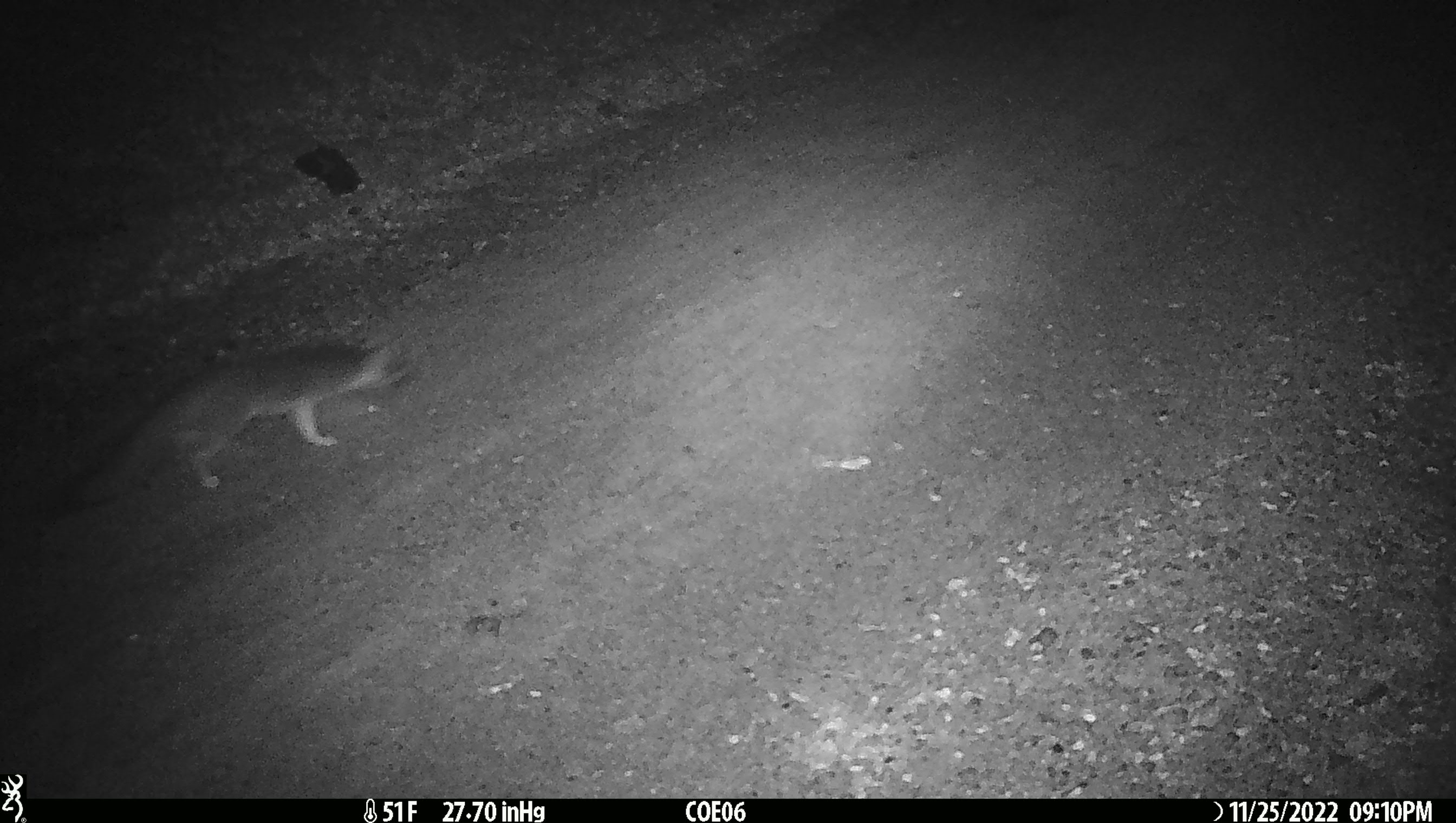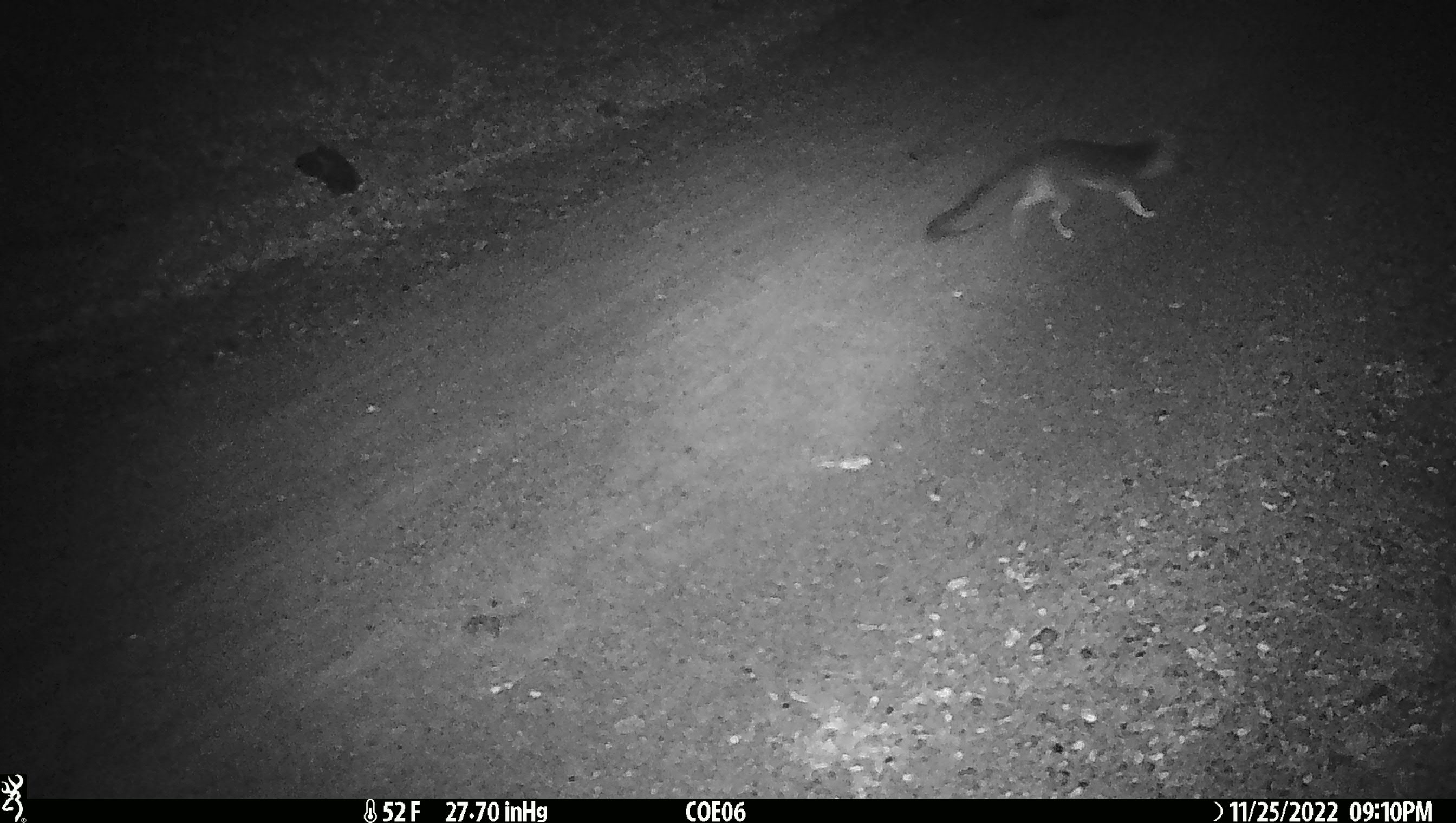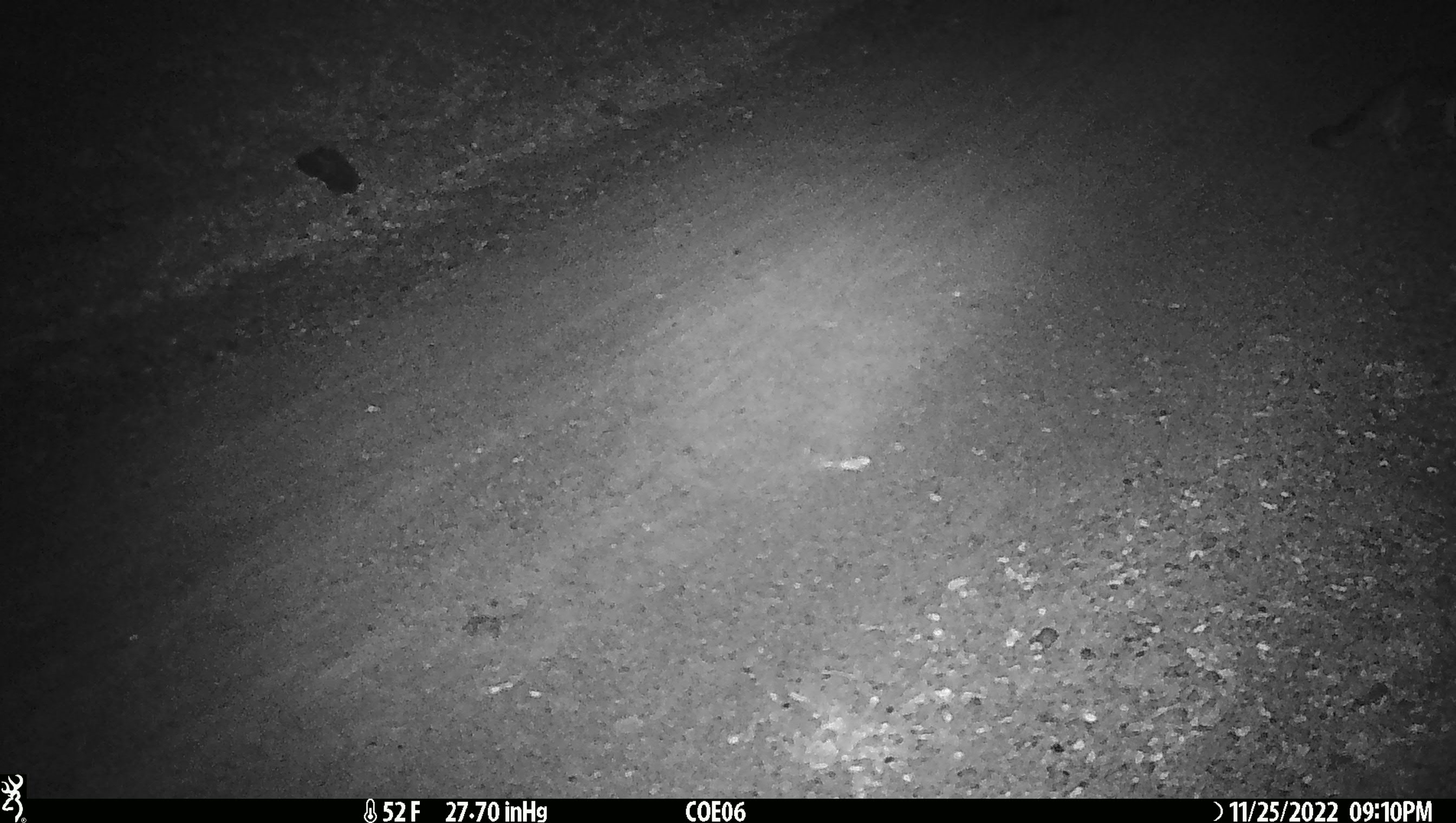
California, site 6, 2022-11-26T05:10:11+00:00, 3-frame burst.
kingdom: Animalia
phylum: Chordata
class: Mammalia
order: Carnivora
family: Canidae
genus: Urocyon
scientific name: Urocyon cinereoargenteus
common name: gray fox